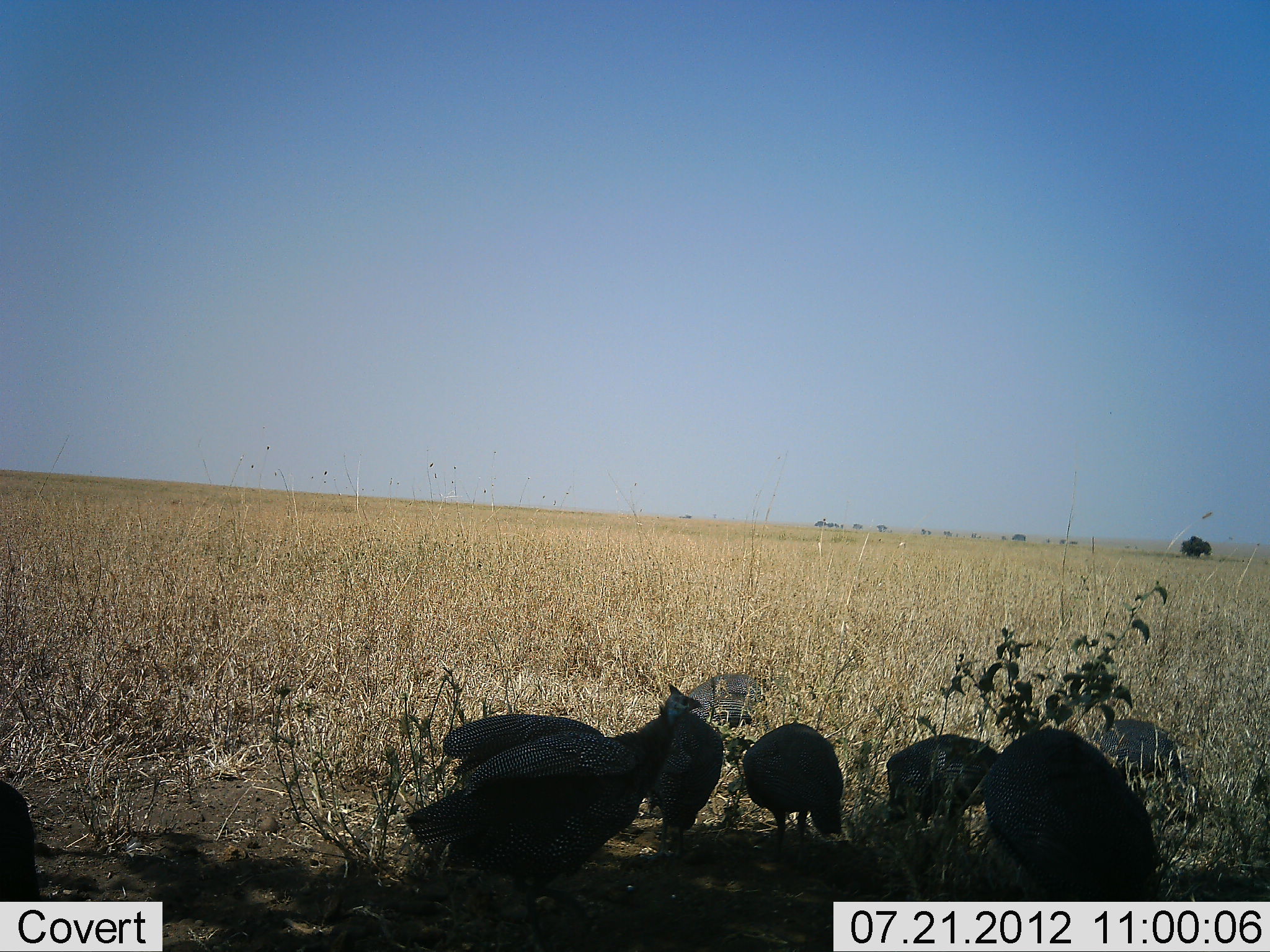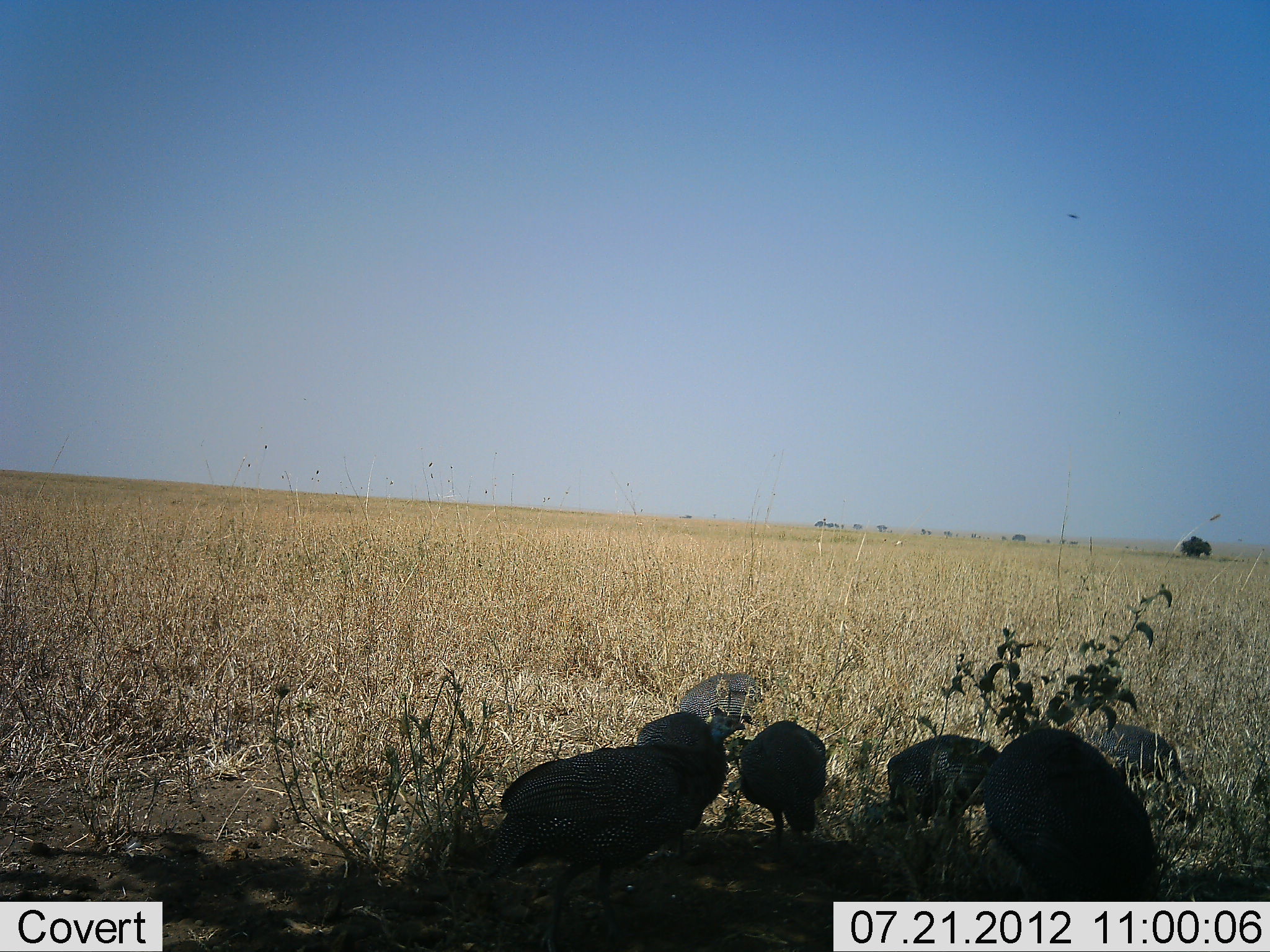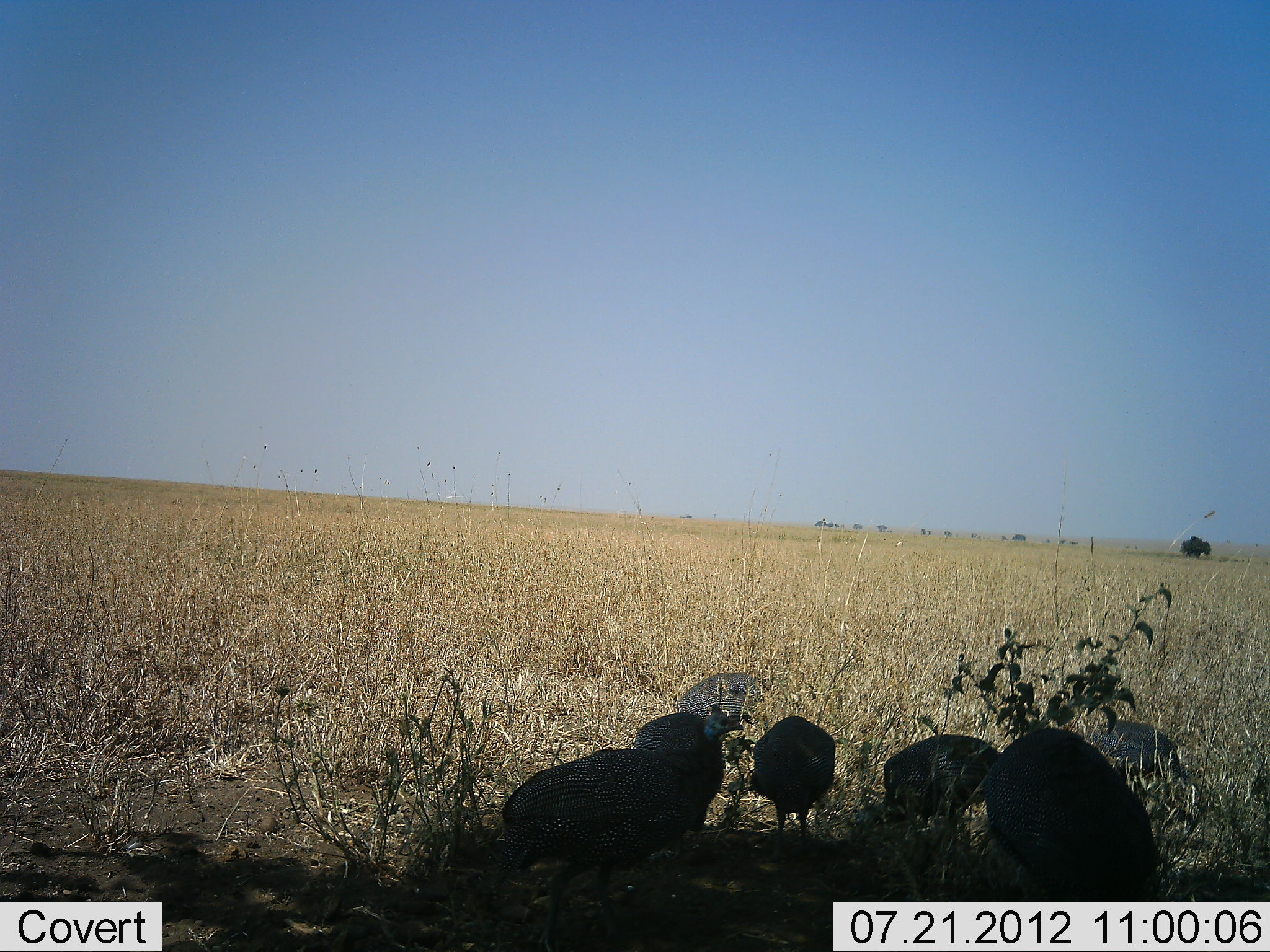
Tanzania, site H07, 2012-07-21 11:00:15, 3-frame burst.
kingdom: Animalia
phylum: Chordata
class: Aves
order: Galliformes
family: Numididae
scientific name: Numididae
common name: guinea fowl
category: guineafowl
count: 8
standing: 73%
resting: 9%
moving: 27%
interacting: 0%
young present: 9%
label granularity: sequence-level